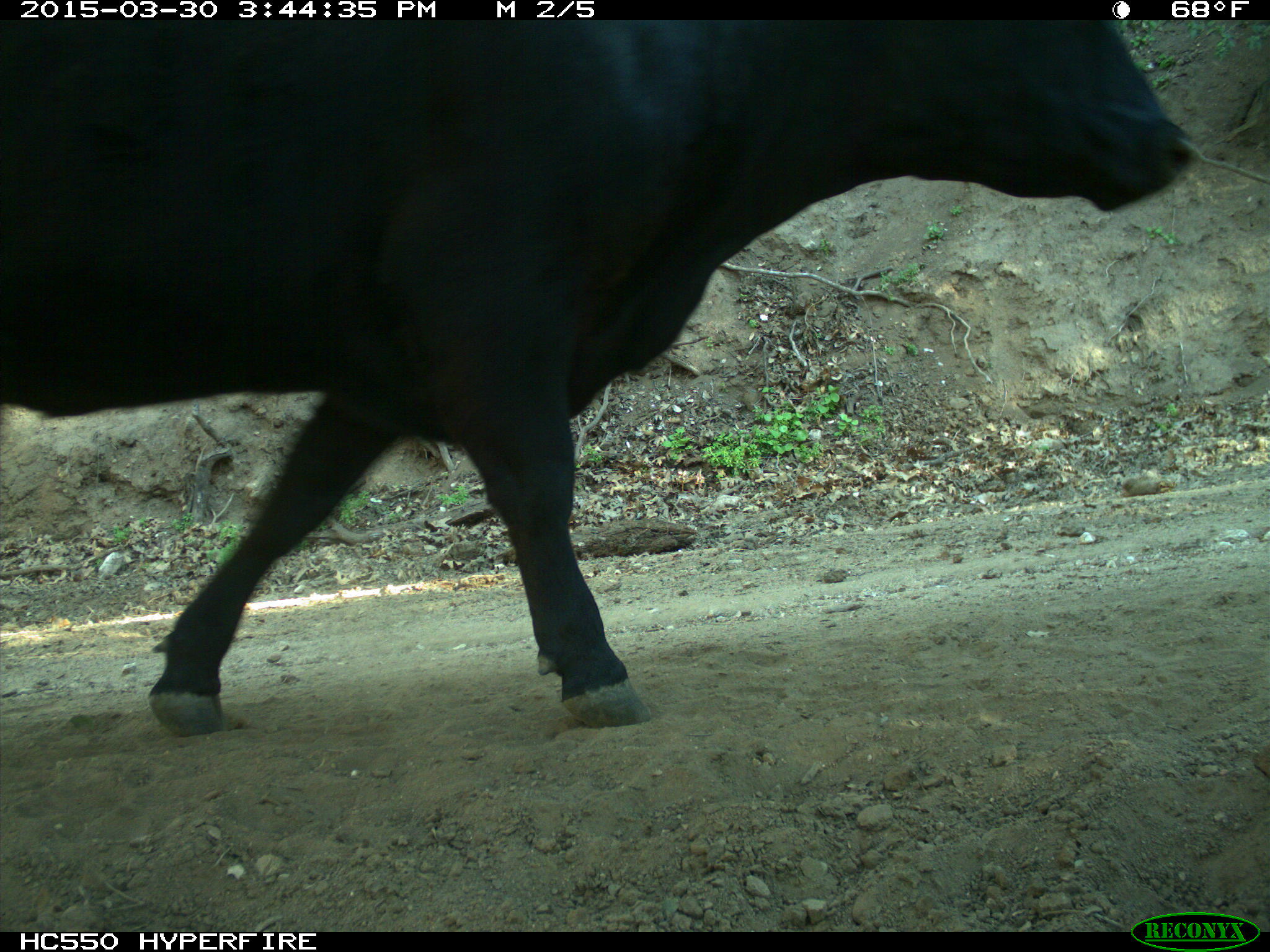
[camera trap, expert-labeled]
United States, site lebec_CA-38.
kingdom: Animalia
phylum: Chordata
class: Mammalia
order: Artiodactyla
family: Bovidae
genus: Bos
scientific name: Bos taurus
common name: domestic cow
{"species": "Bos taurus (domestic cow)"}